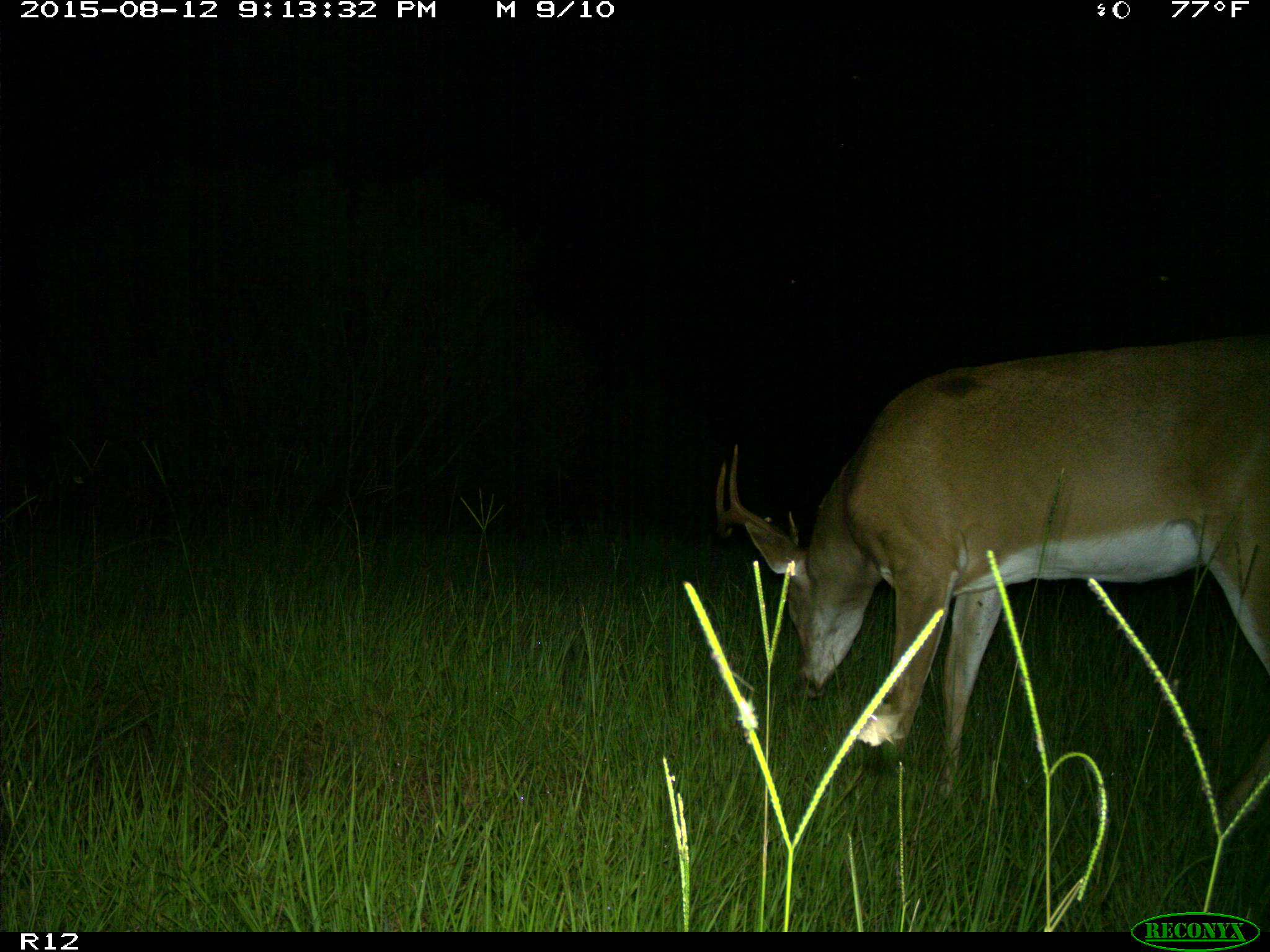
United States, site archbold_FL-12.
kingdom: Animalia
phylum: Chordata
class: Mammalia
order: Artiodactyla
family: Cervidae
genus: Odocoileus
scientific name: Odocoileus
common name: deer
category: unidentified deer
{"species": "unidentified deer (deer) (Odocoileus)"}